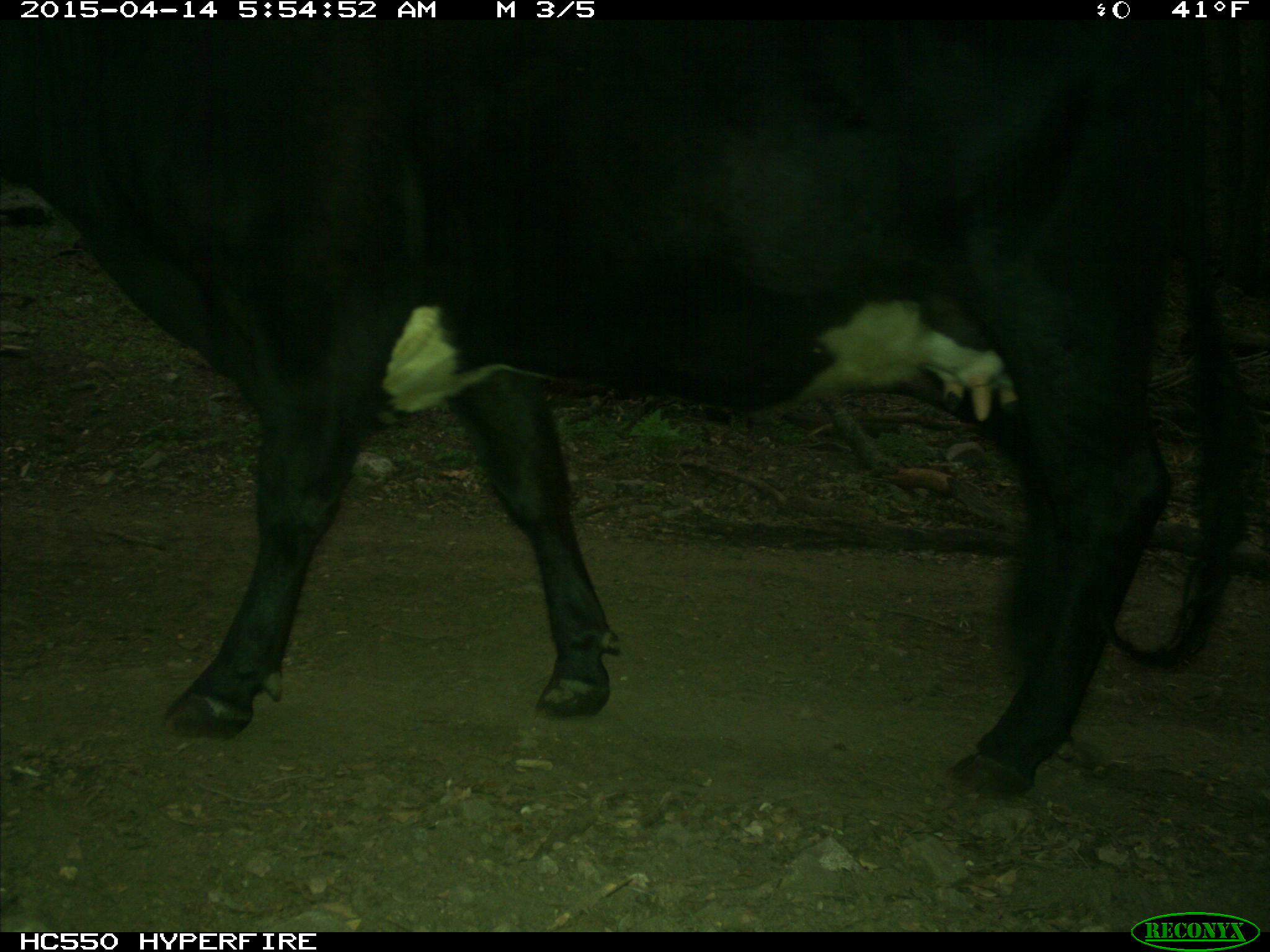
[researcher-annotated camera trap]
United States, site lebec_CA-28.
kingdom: Animalia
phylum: Chordata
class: Mammalia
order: Artiodactyla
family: Bovidae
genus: Bos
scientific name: Bos taurus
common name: domestic cow